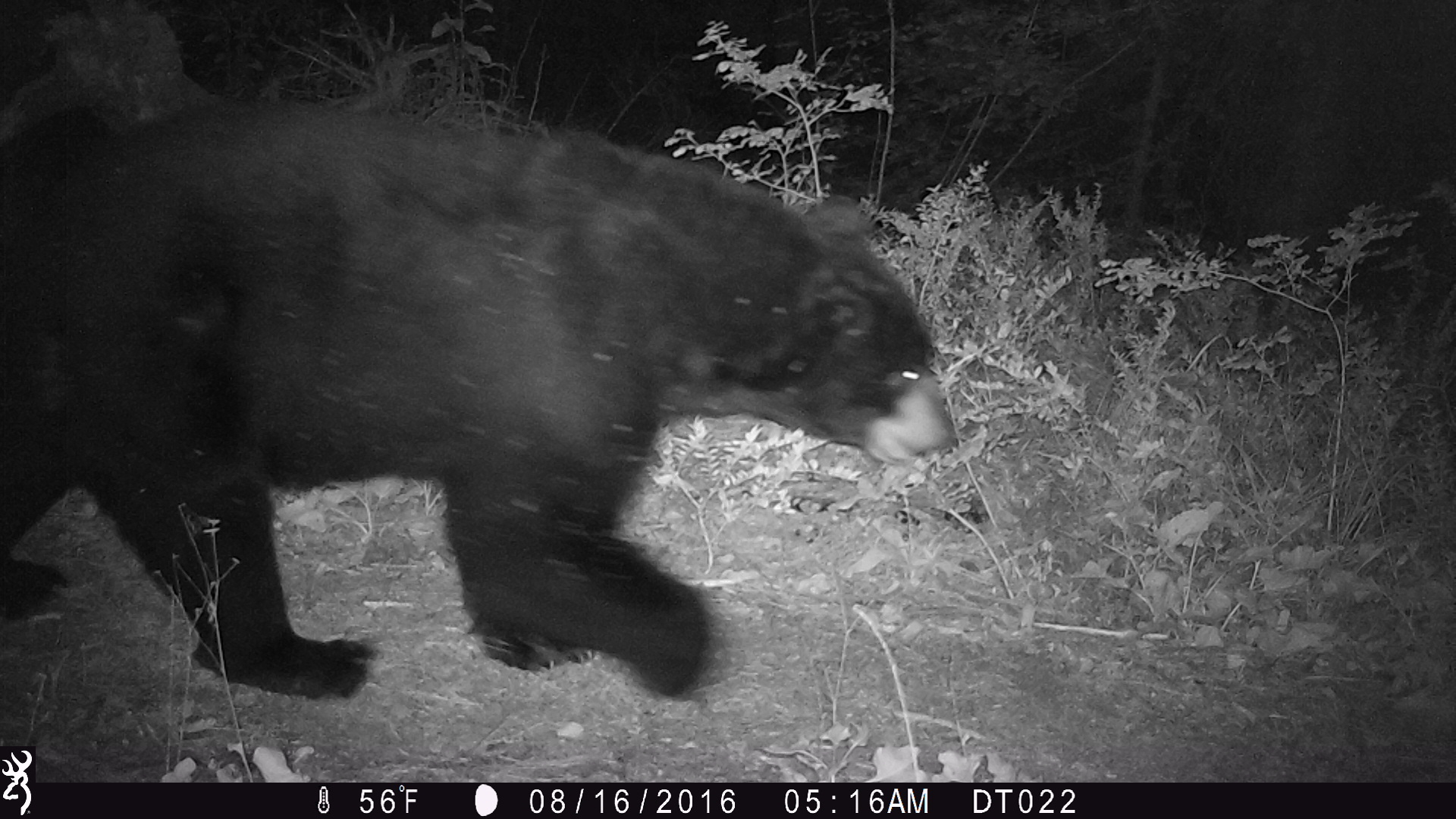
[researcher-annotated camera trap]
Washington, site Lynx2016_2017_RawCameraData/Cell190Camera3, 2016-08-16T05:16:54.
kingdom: Animalia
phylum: Chordata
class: Mammalia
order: Carnivora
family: Ursidae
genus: Ursus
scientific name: Ursus americanus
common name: american black bear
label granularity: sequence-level